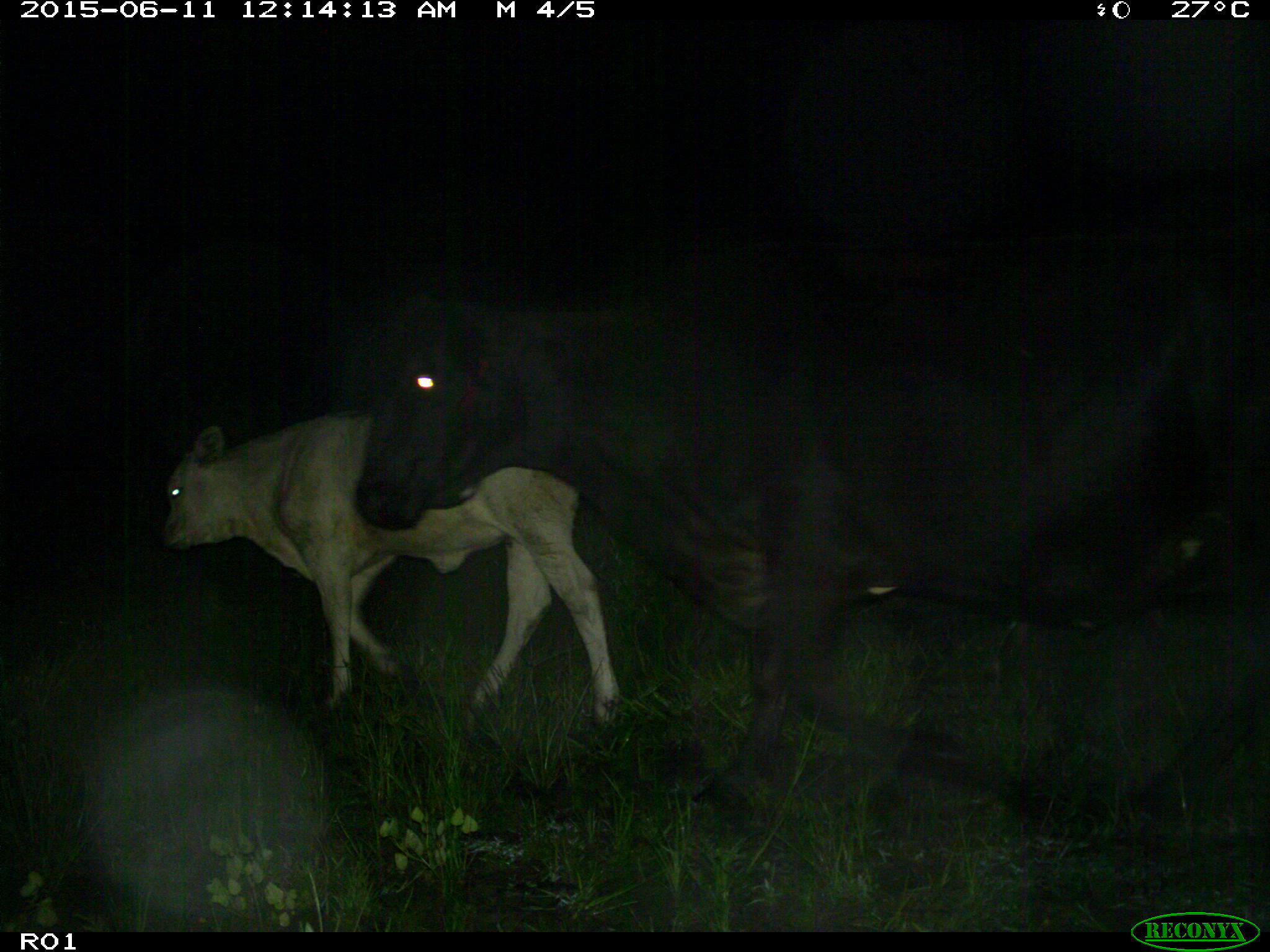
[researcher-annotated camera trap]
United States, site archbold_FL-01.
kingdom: Animalia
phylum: Chordata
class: Mammalia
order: Artiodactyla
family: Bovidae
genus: Bos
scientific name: Bos taurus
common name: domestic cow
Bos taurus (domestic cow).